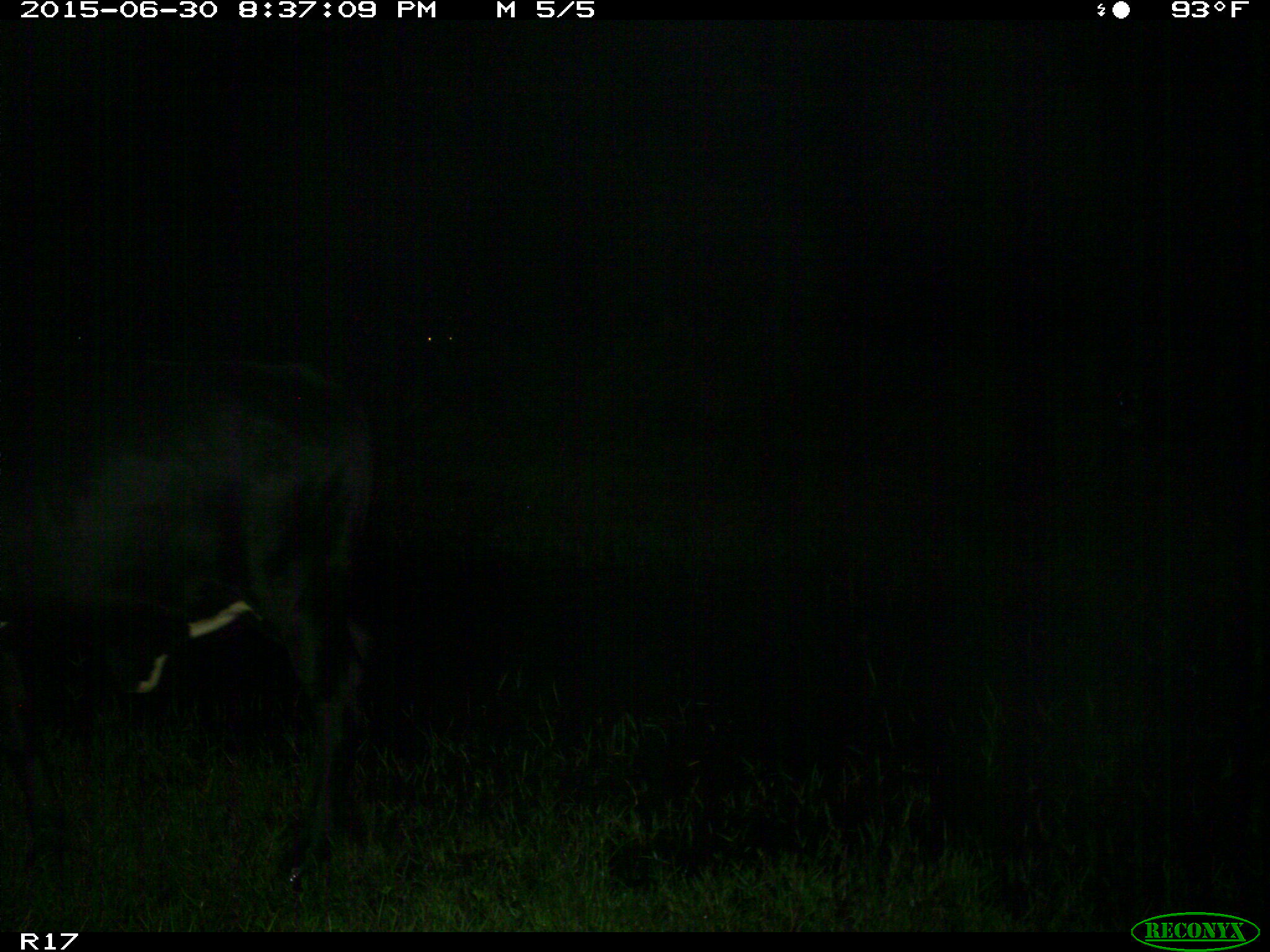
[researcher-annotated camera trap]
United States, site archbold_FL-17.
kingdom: Animalia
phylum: Chordata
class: Mammalia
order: Artiodactyla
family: Bovidae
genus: Bos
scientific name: Bos taurus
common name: domestic cow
Bos taurus (domestic cow).